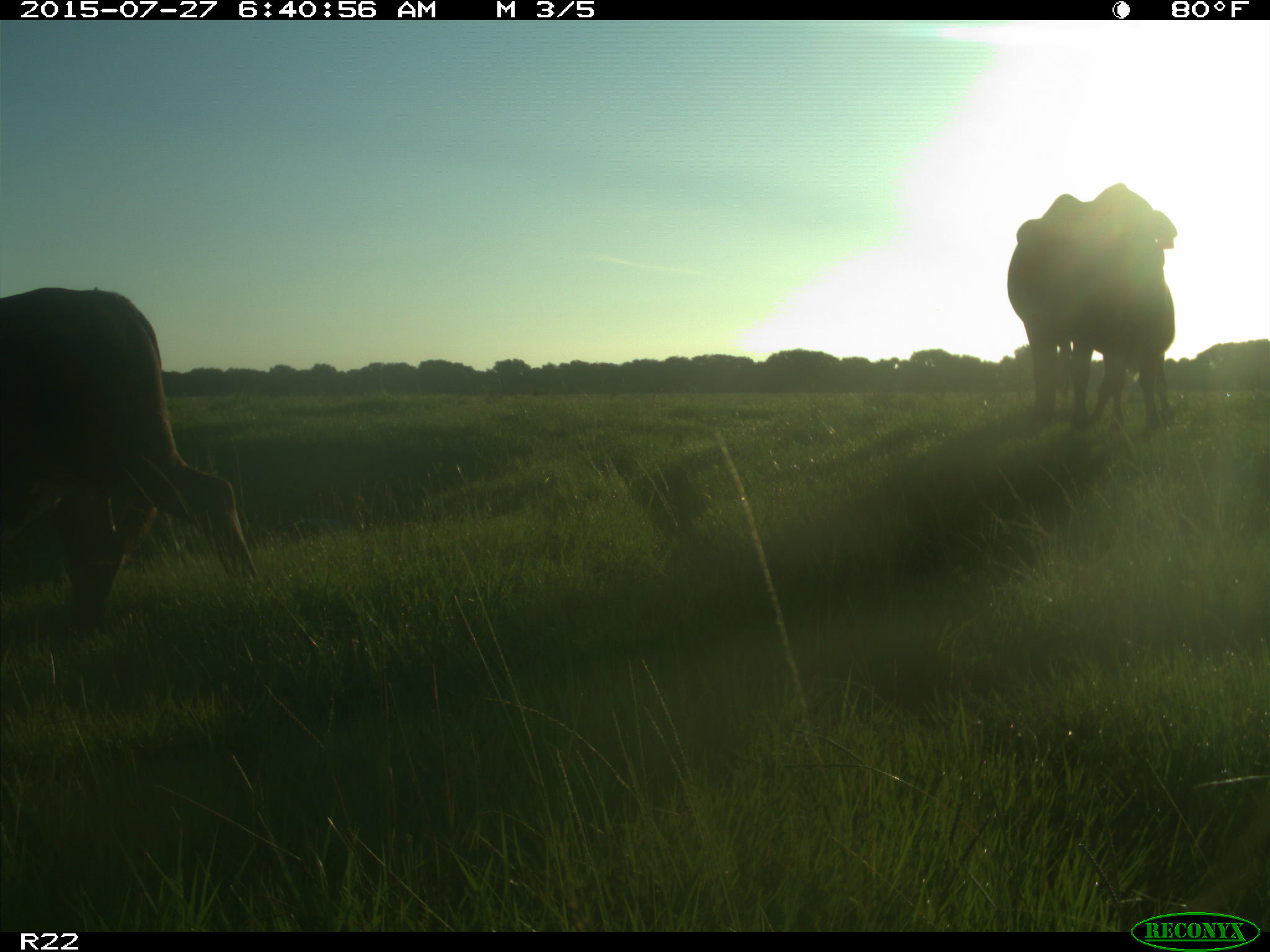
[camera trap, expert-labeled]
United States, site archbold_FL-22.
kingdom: Animalia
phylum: Chordata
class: Mammalia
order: Artiodactyla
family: Bovidae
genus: Bos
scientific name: Bos taurus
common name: domestic cow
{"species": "Bos taurus (domestic cow)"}